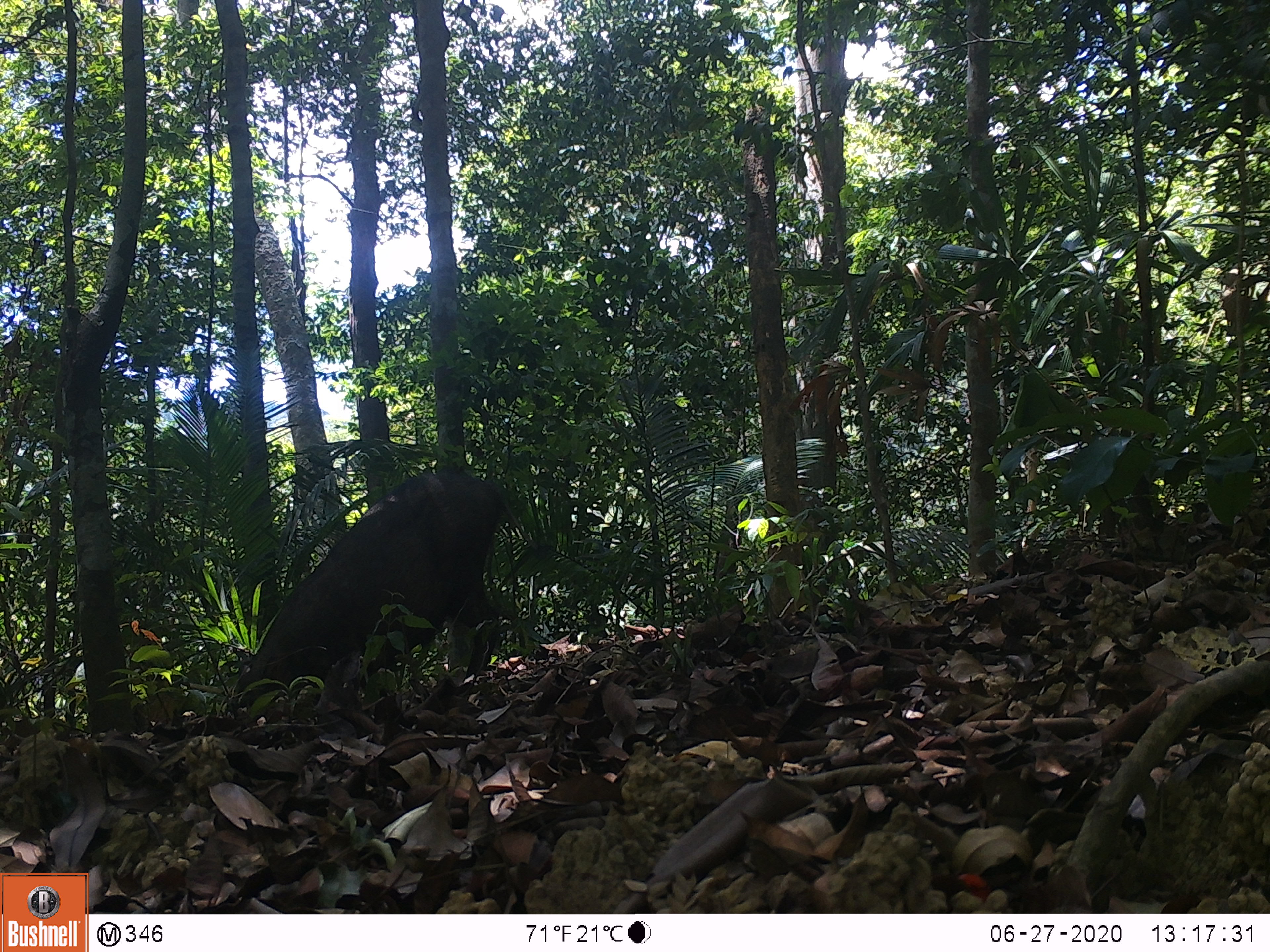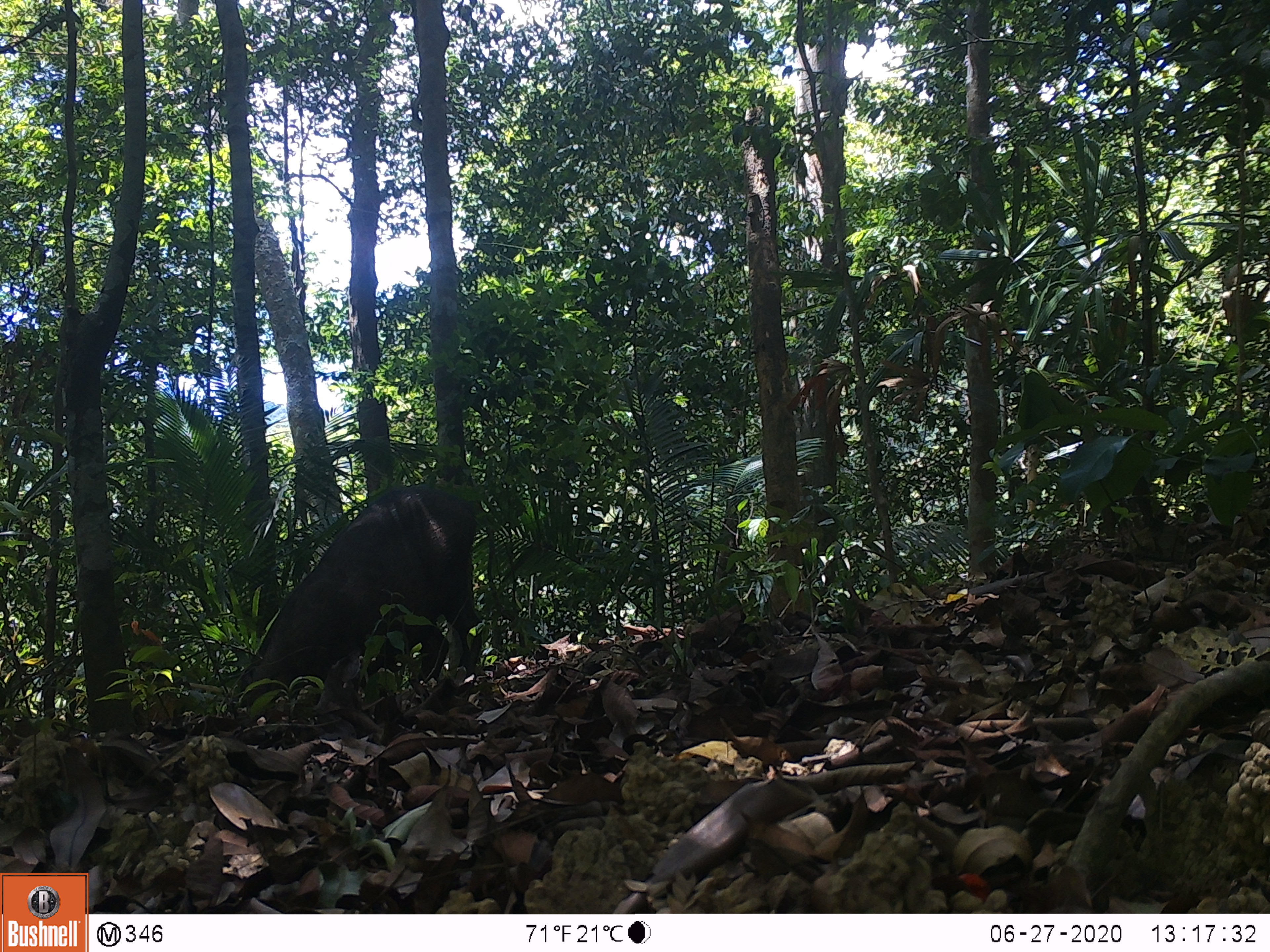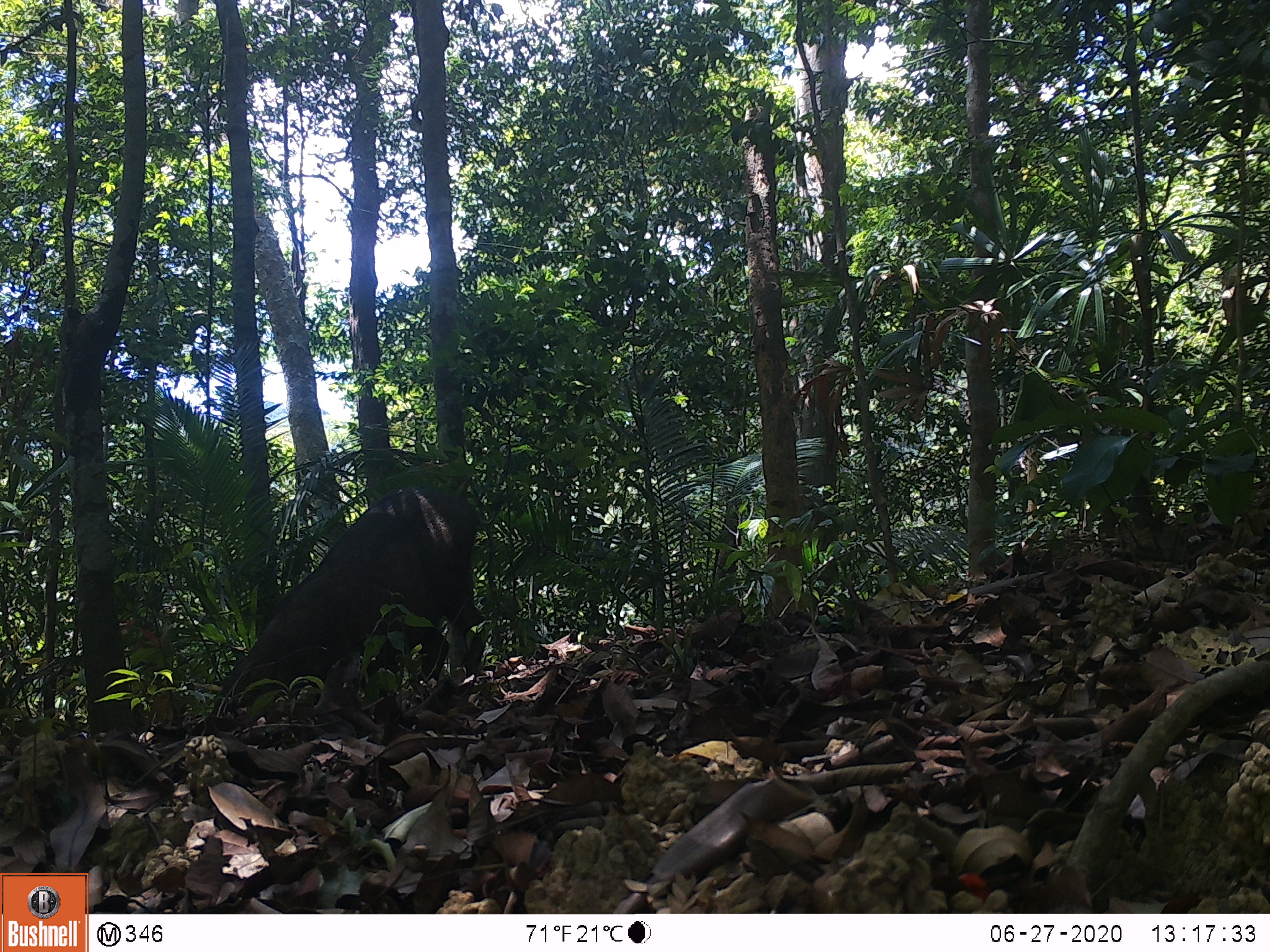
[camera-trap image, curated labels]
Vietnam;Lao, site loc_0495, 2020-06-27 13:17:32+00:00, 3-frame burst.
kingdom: Animalia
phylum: Chordata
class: Mammalia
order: Artiodactyla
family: Suidae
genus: Sus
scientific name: Sus scrofa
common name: eurasian wild pig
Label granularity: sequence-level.